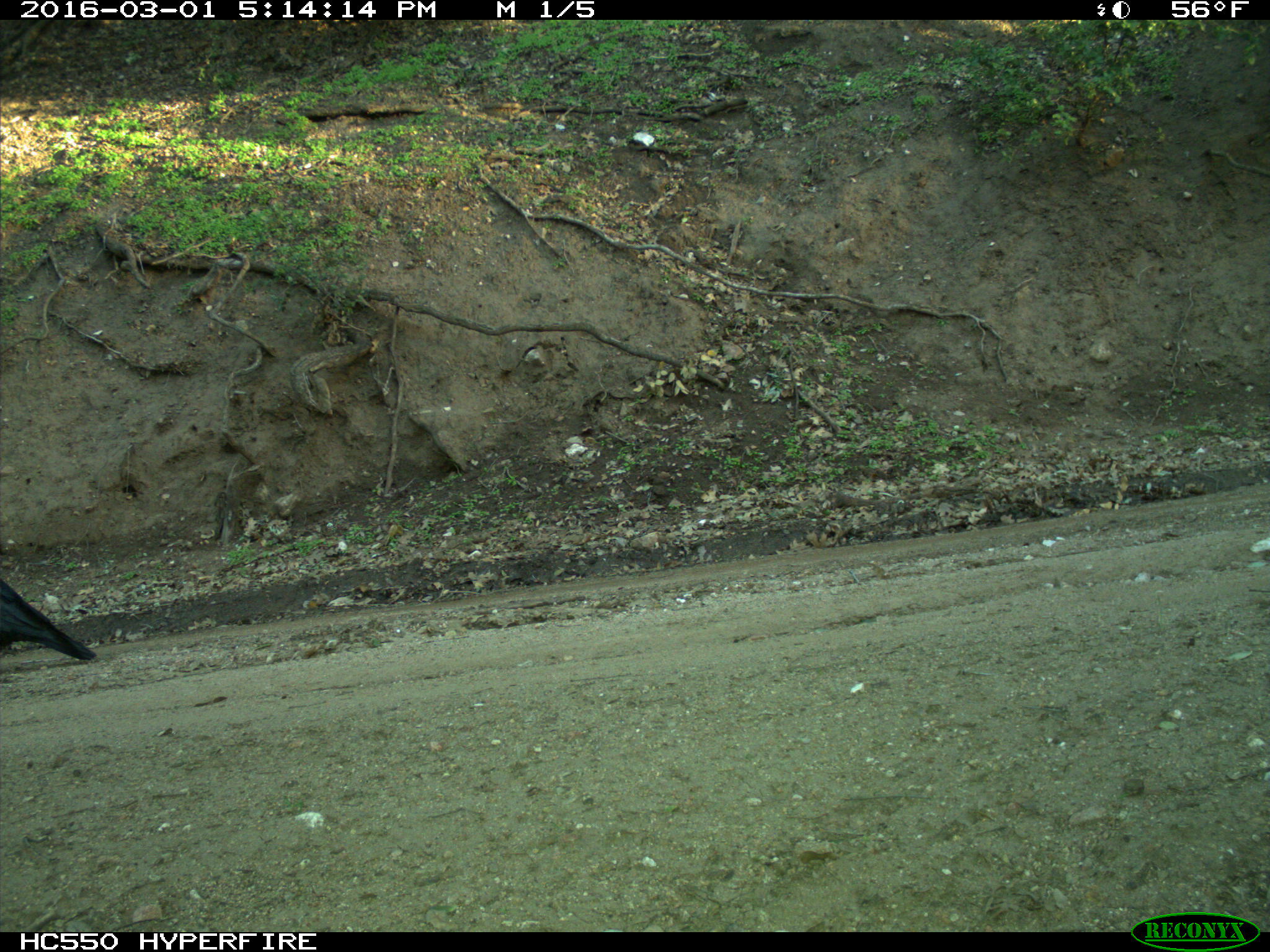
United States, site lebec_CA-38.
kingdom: Animalia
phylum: Chordata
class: Aves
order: Passeriformes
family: Corvidae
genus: Corvus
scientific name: Corvus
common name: crows and ravens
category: unidentified corvus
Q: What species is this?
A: Unidentified corvus (crows and ravens) (Corvus).